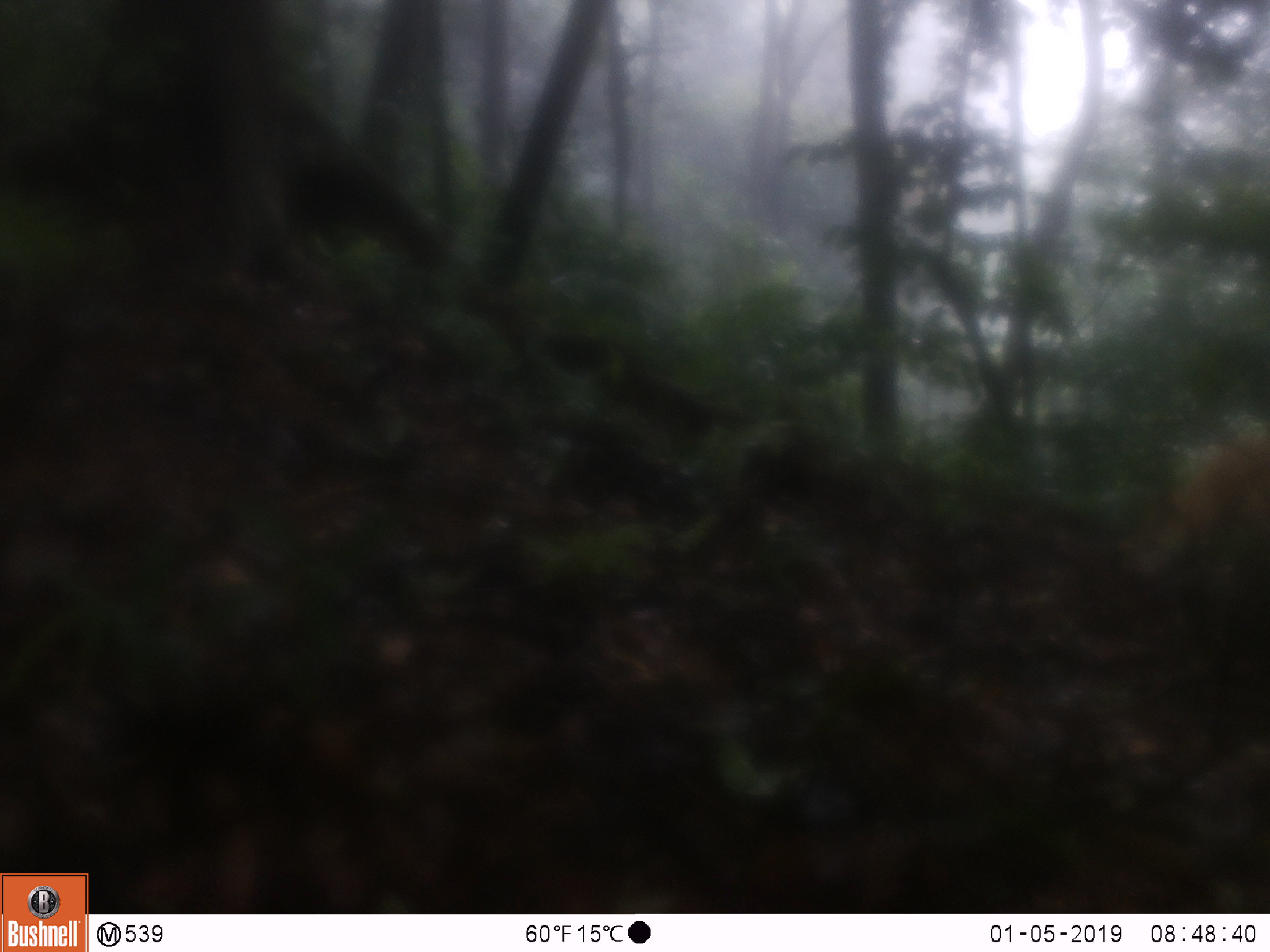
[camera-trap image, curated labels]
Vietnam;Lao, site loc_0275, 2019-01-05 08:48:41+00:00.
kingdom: Animalia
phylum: Chordata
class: Mammalia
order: Carnivora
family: Canidae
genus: Canis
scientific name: Canis familiaris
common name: domestic dog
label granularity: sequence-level